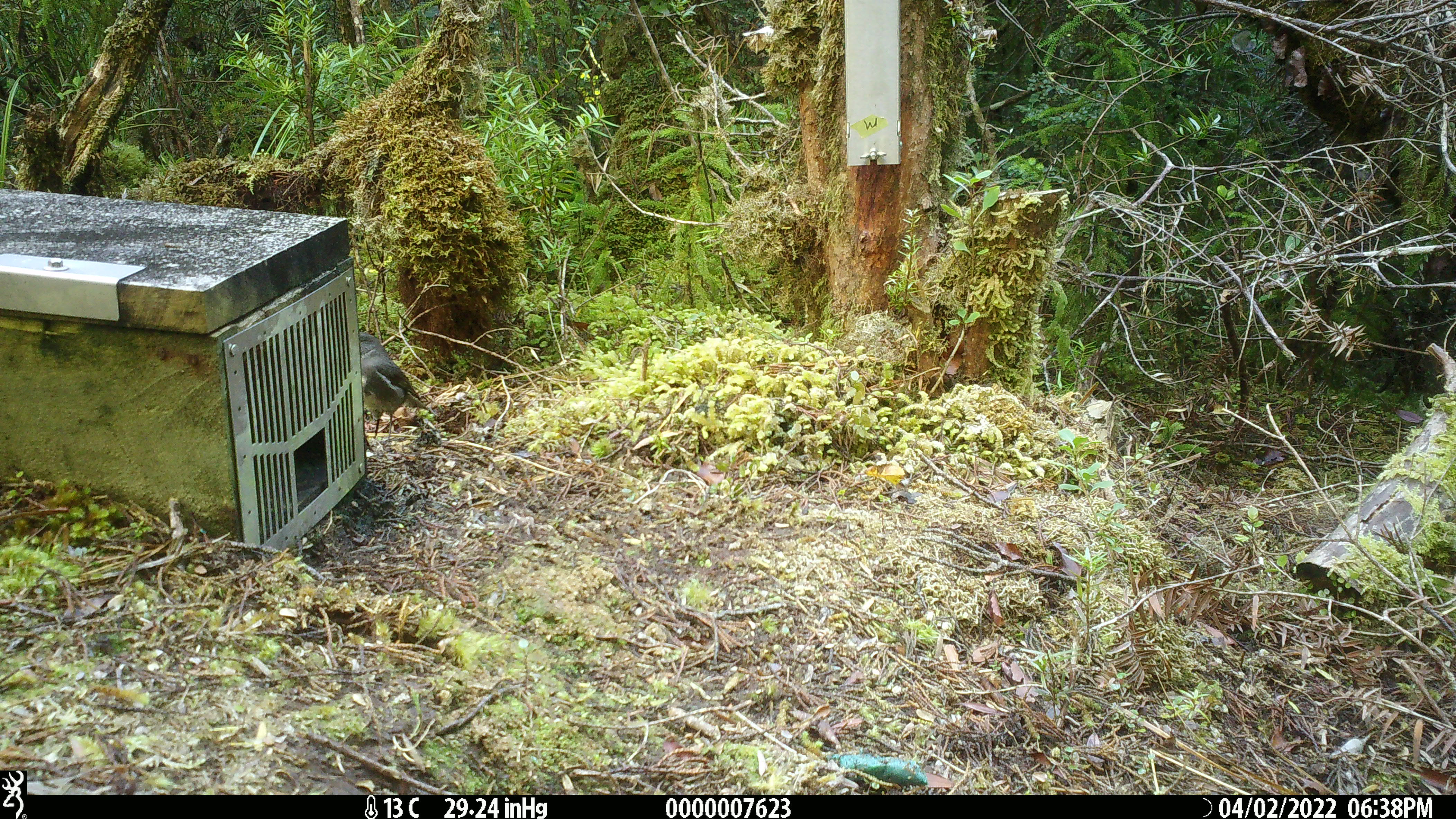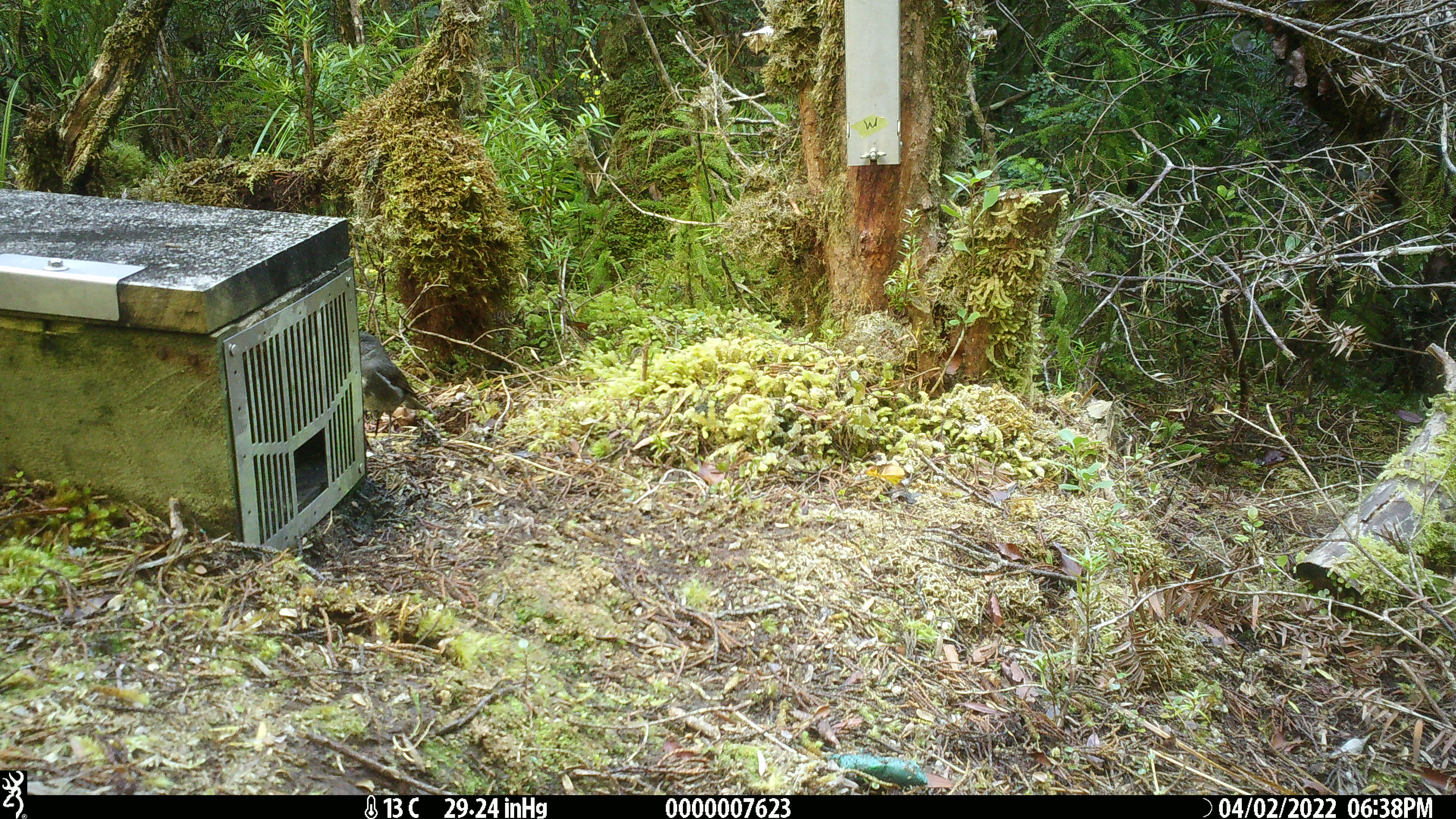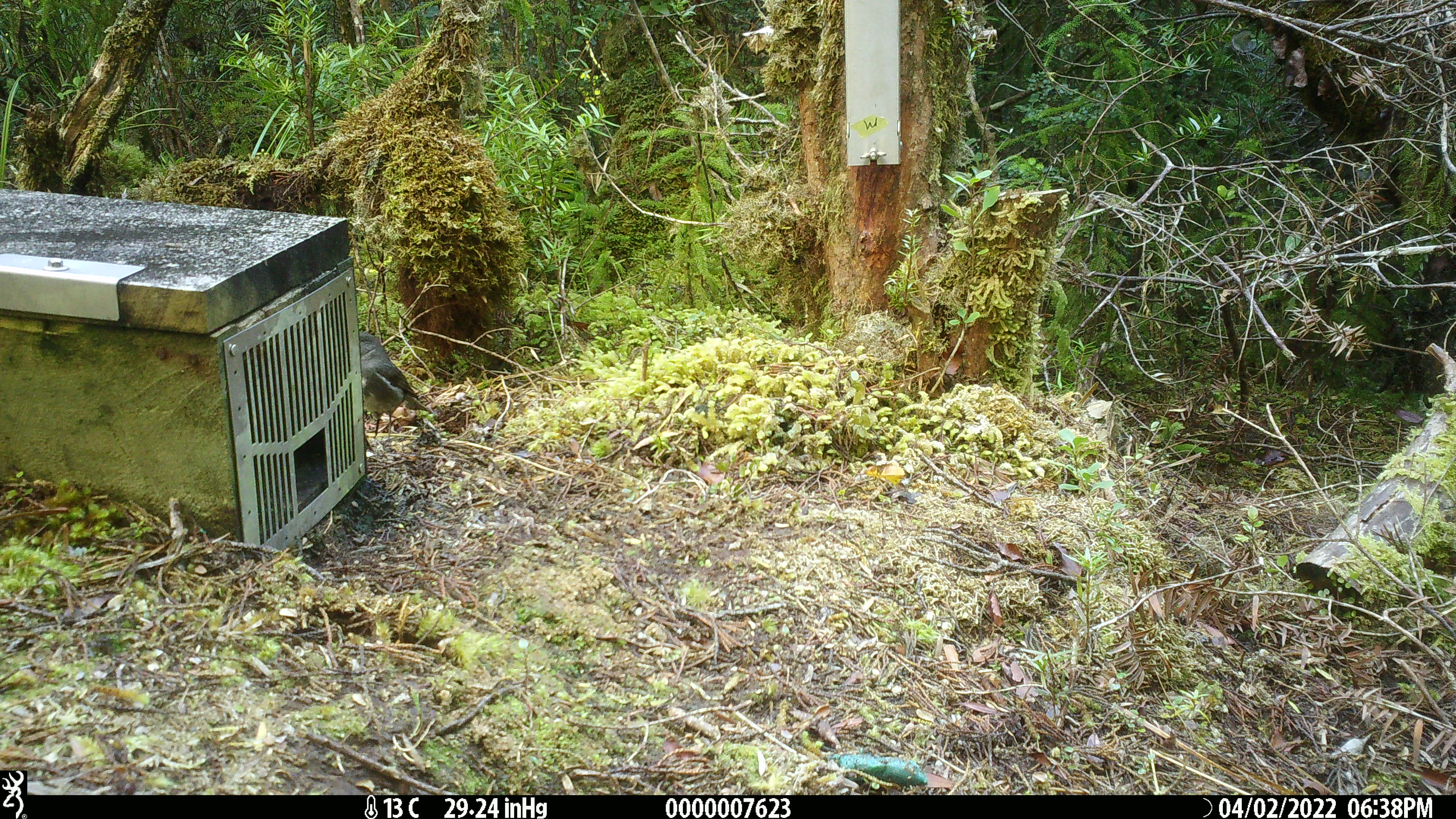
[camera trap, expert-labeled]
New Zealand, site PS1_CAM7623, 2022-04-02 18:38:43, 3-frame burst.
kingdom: Animalia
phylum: Chordata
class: Aves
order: Passeriformes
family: Petroicidae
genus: Petroica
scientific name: Petroica australis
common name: new zealand robin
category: robin